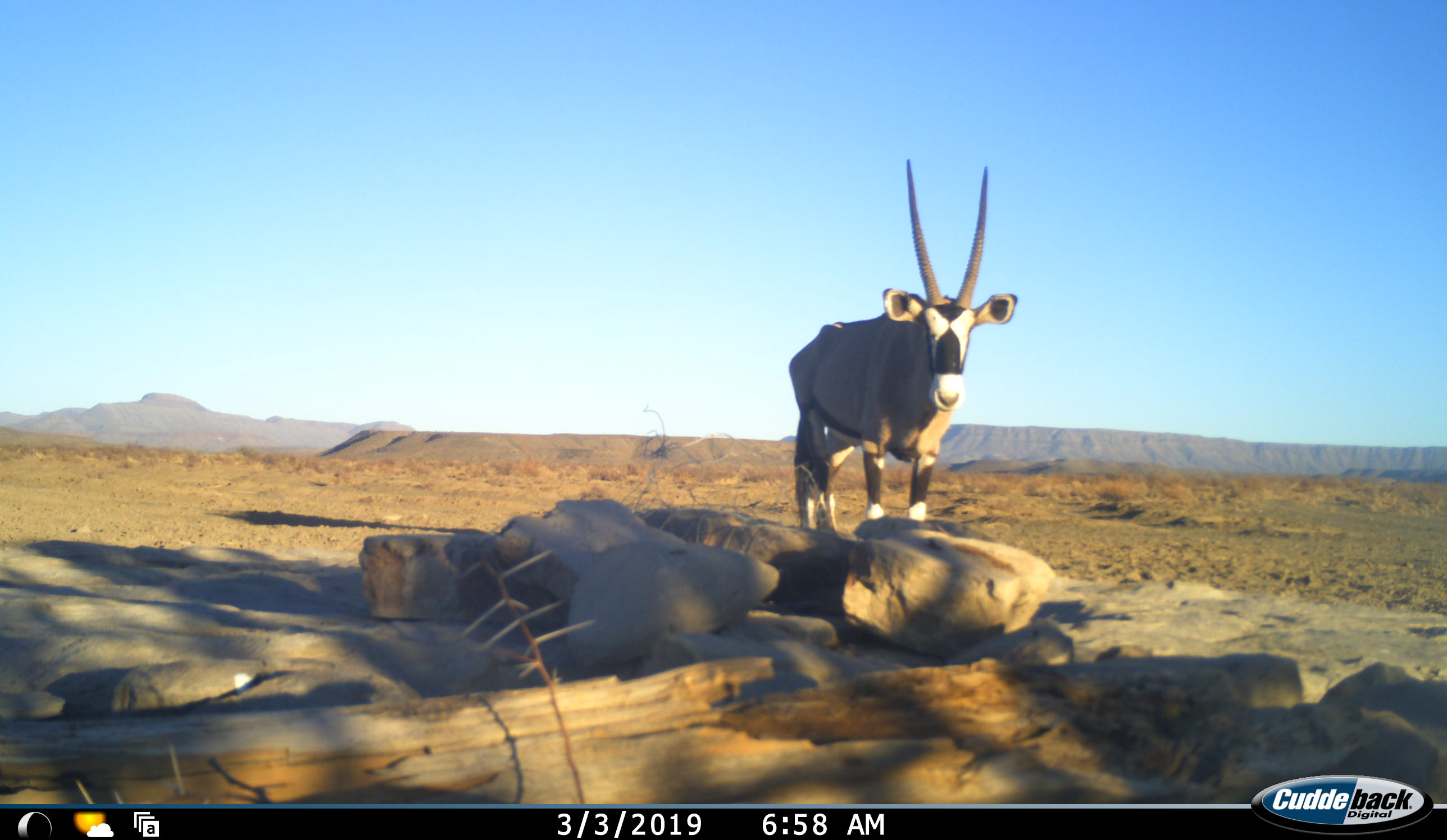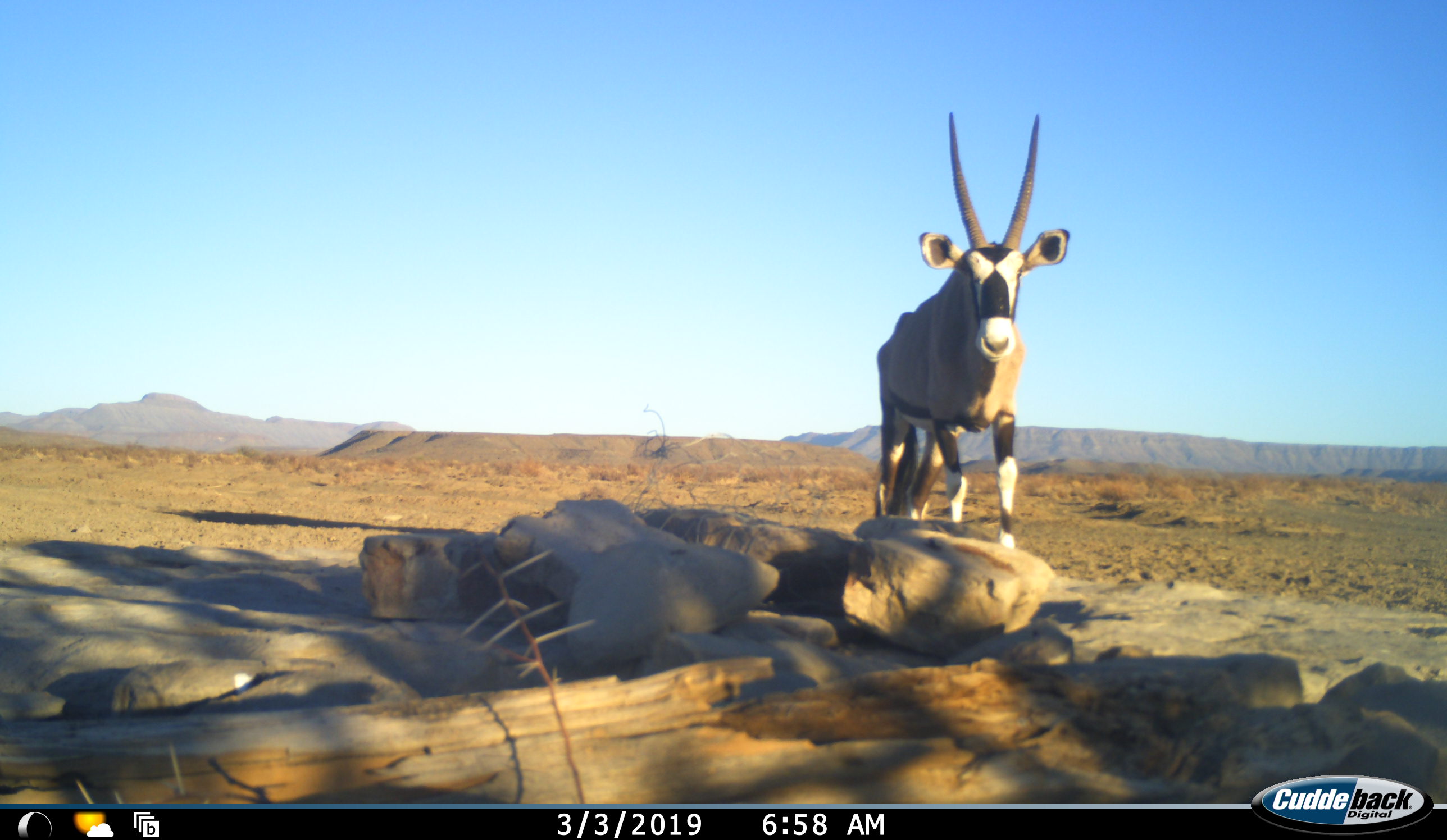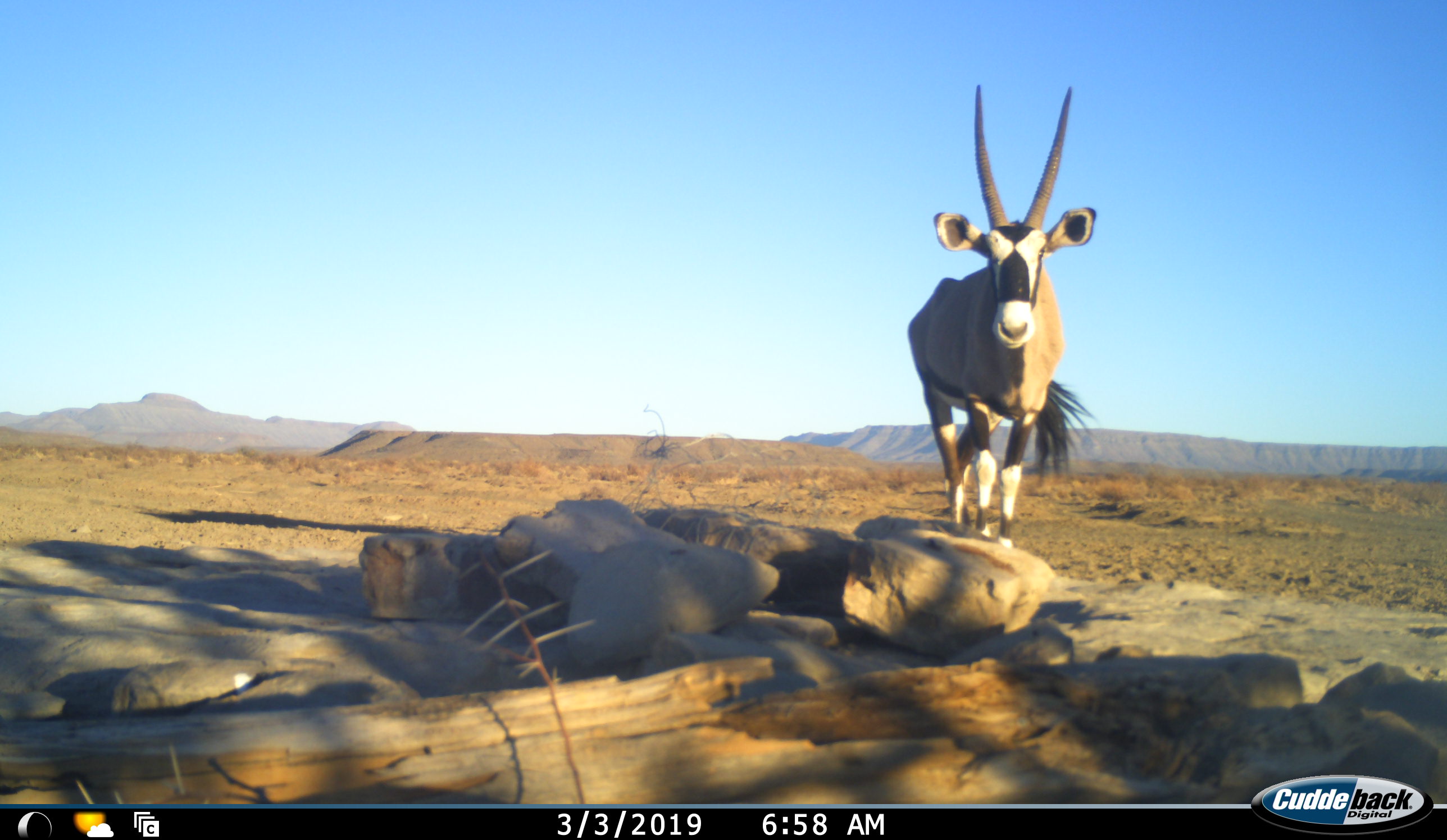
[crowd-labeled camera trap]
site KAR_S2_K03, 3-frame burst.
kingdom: Animalia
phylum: Chordata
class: Mammalia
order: Artiodactyla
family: Bovidae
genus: Oryx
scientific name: Oryx gazella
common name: gemsbok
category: oryx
Oryx (gemsbok) (Oryx gazella), count 1. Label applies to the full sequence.